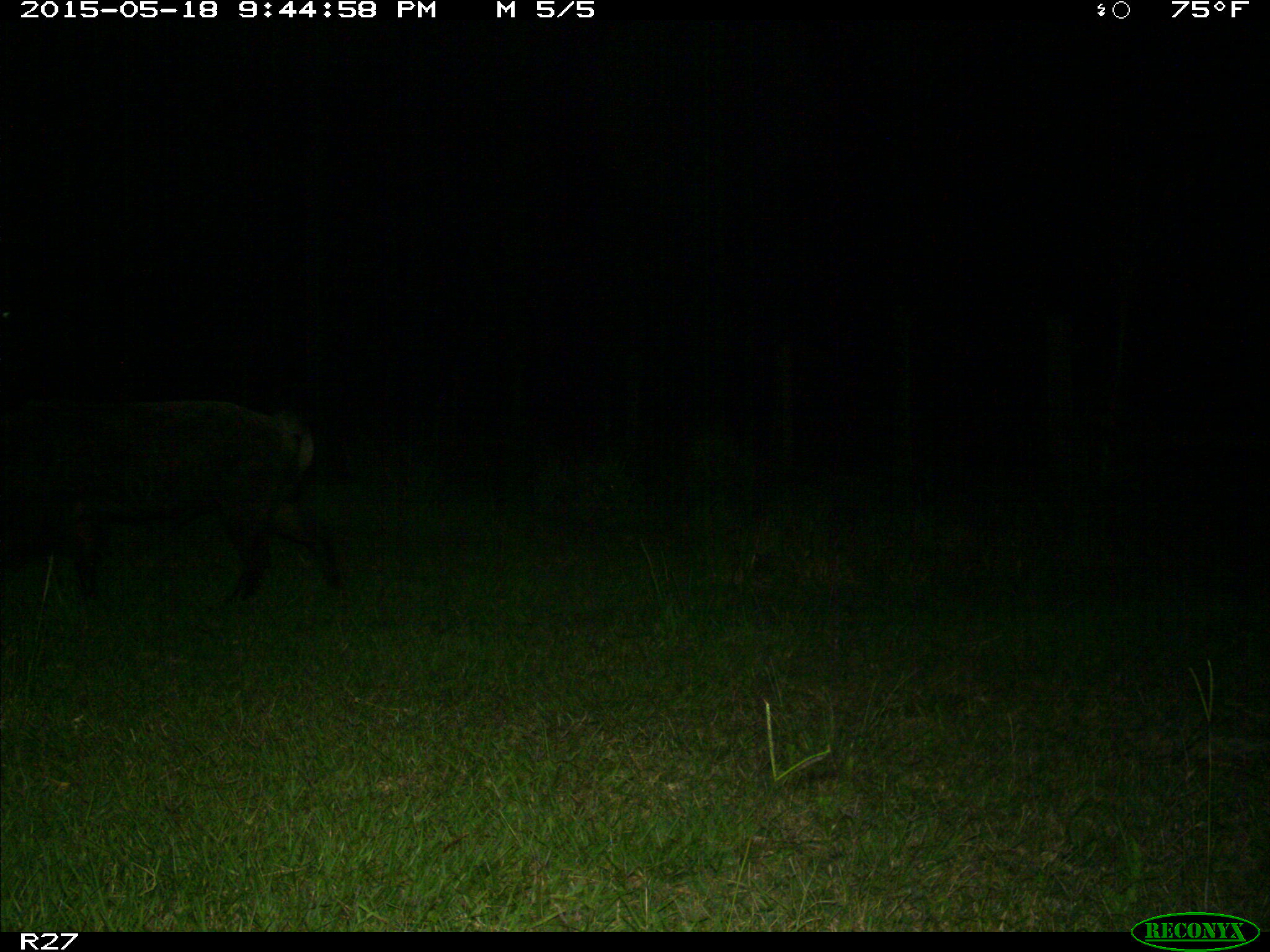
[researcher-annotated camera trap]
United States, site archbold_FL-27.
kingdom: Animalia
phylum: Chordata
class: Mammalia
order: Artiodactyla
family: Suidae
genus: Sus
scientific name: Sus scrofa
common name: wild boar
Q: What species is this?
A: Sus scrofa (wild boar).